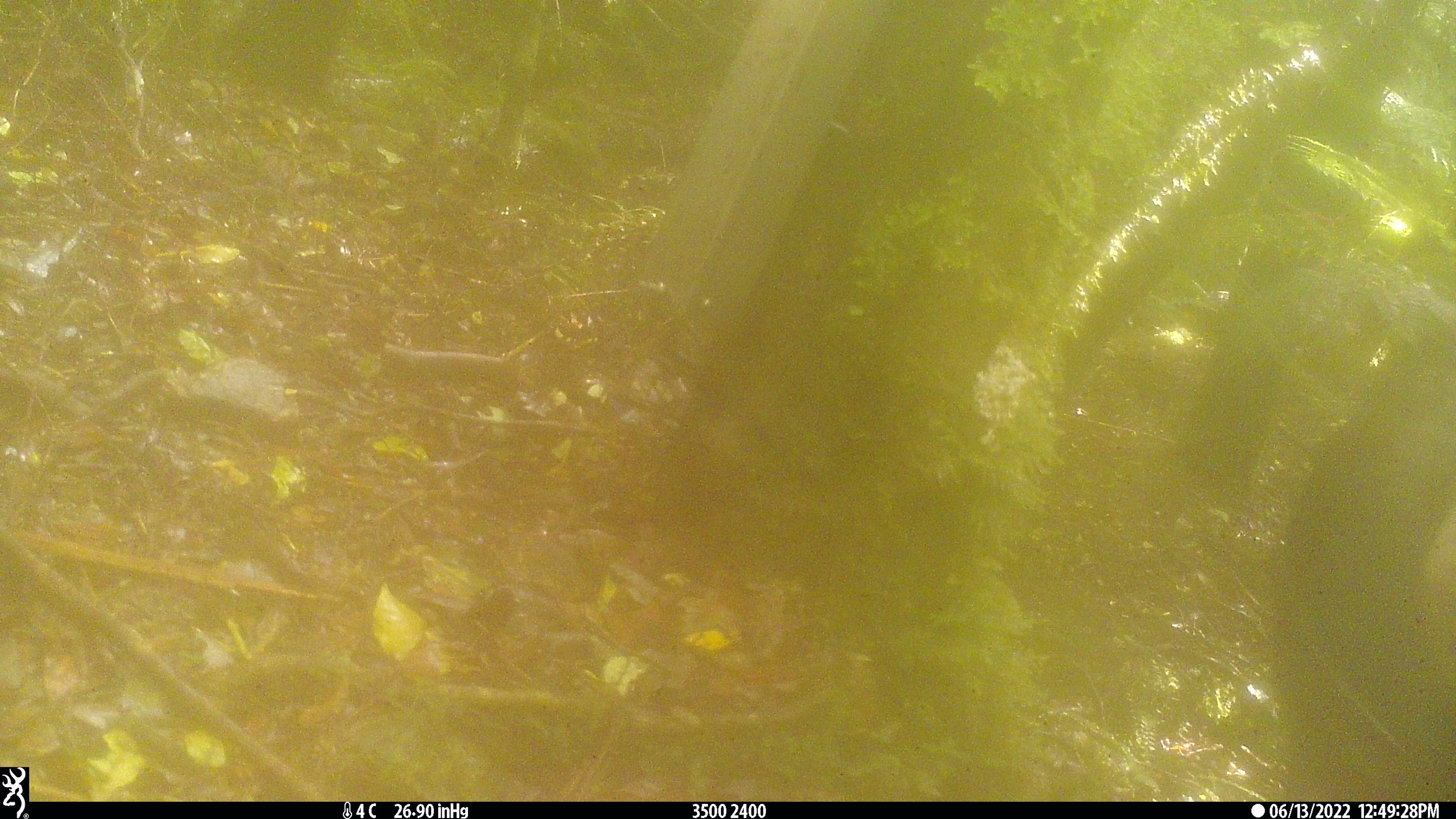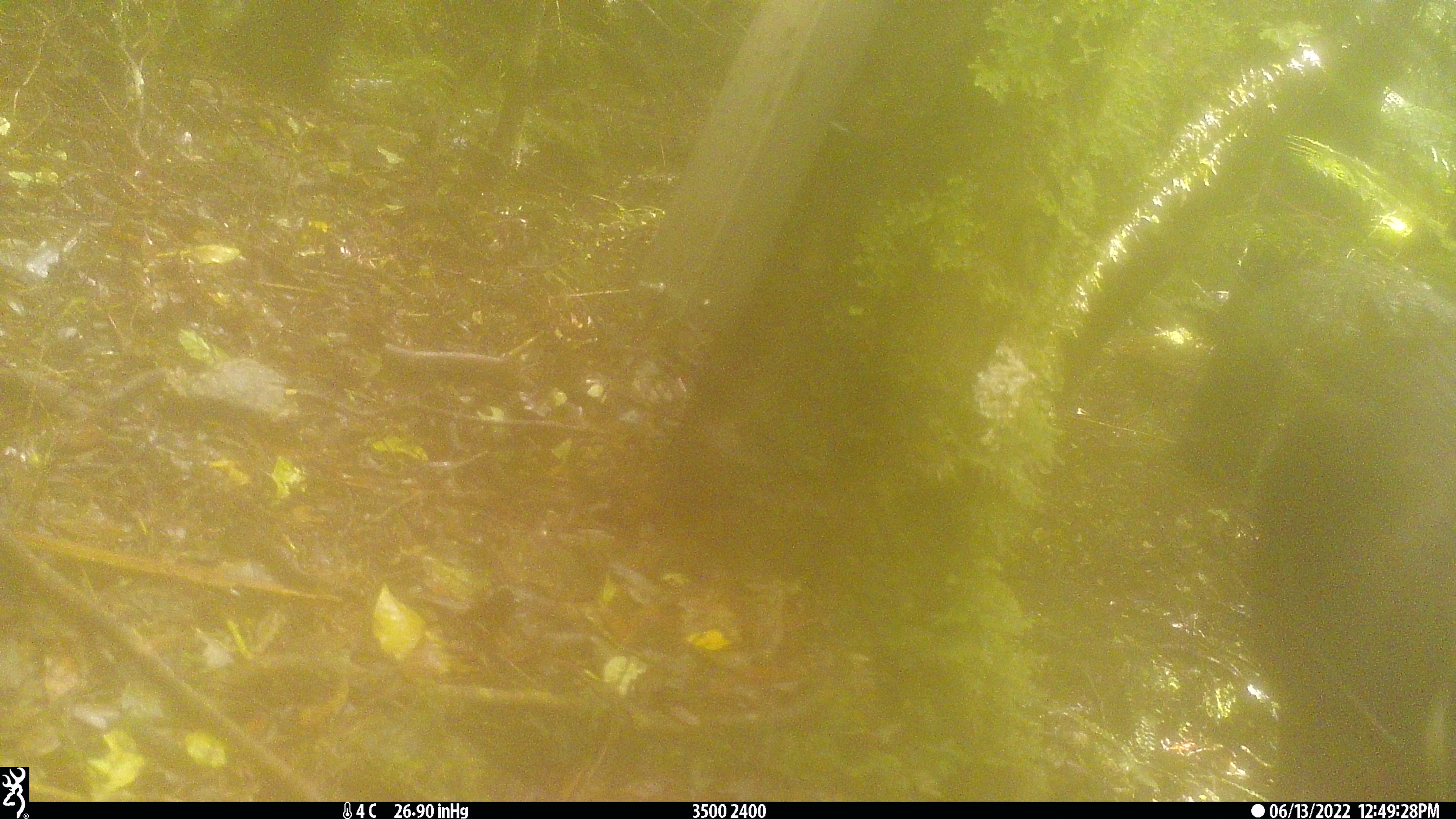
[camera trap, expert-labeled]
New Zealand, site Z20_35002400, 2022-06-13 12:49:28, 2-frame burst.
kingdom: Animalia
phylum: Chordata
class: Mammalia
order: Artiodactyla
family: Bovidae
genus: Rupicapra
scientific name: Rupicapra rupicapra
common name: alpine chamois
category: chamois